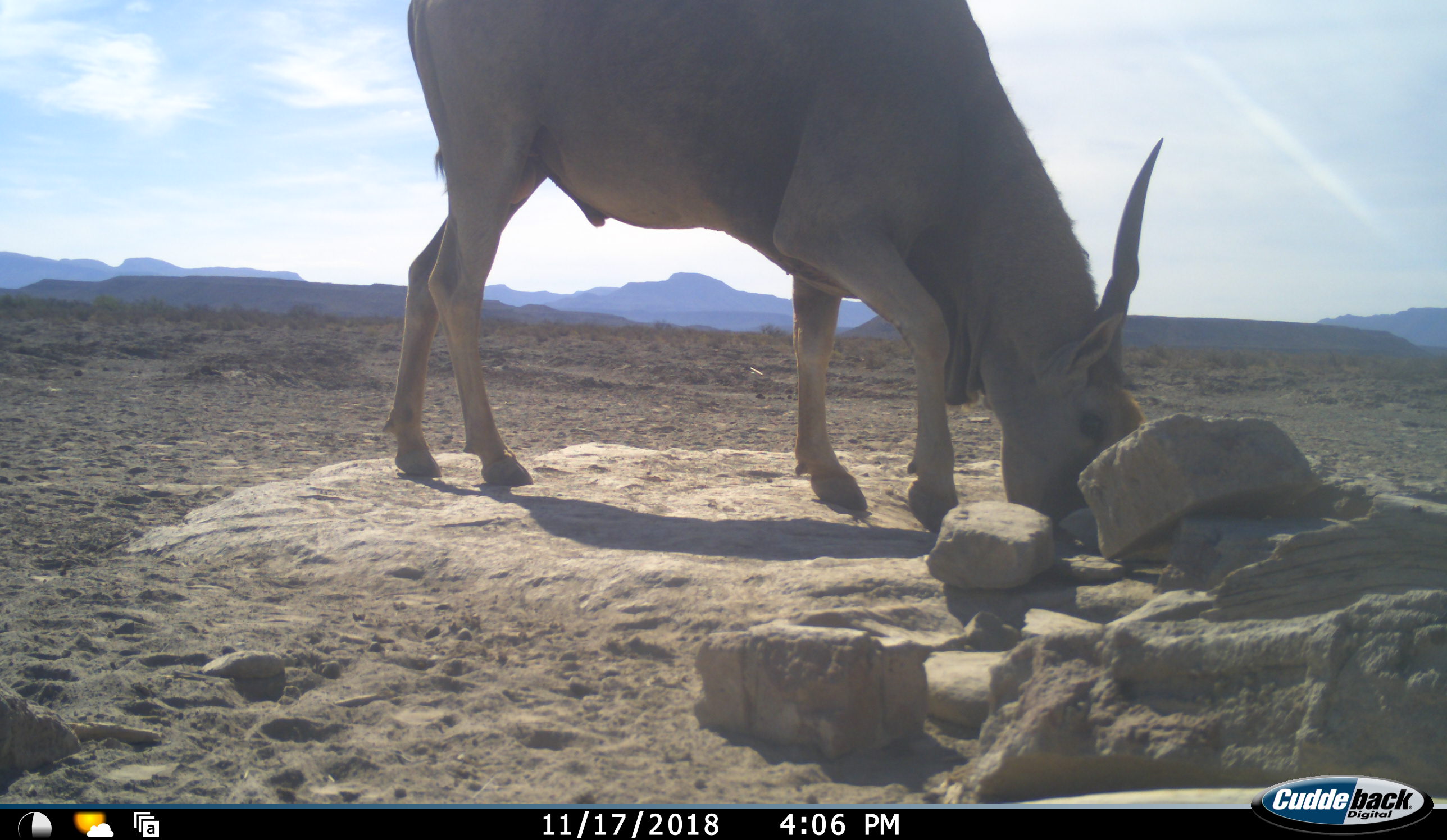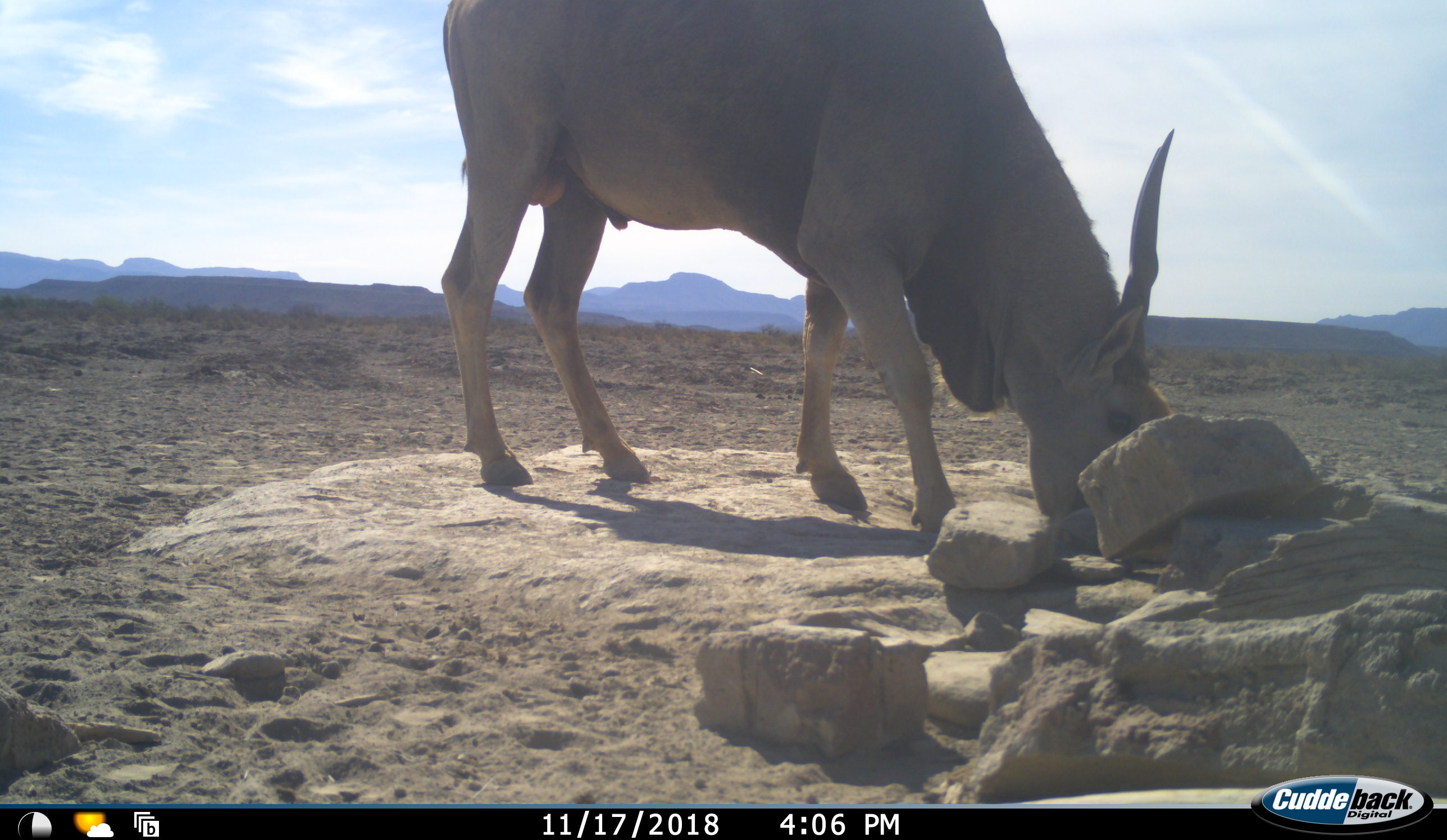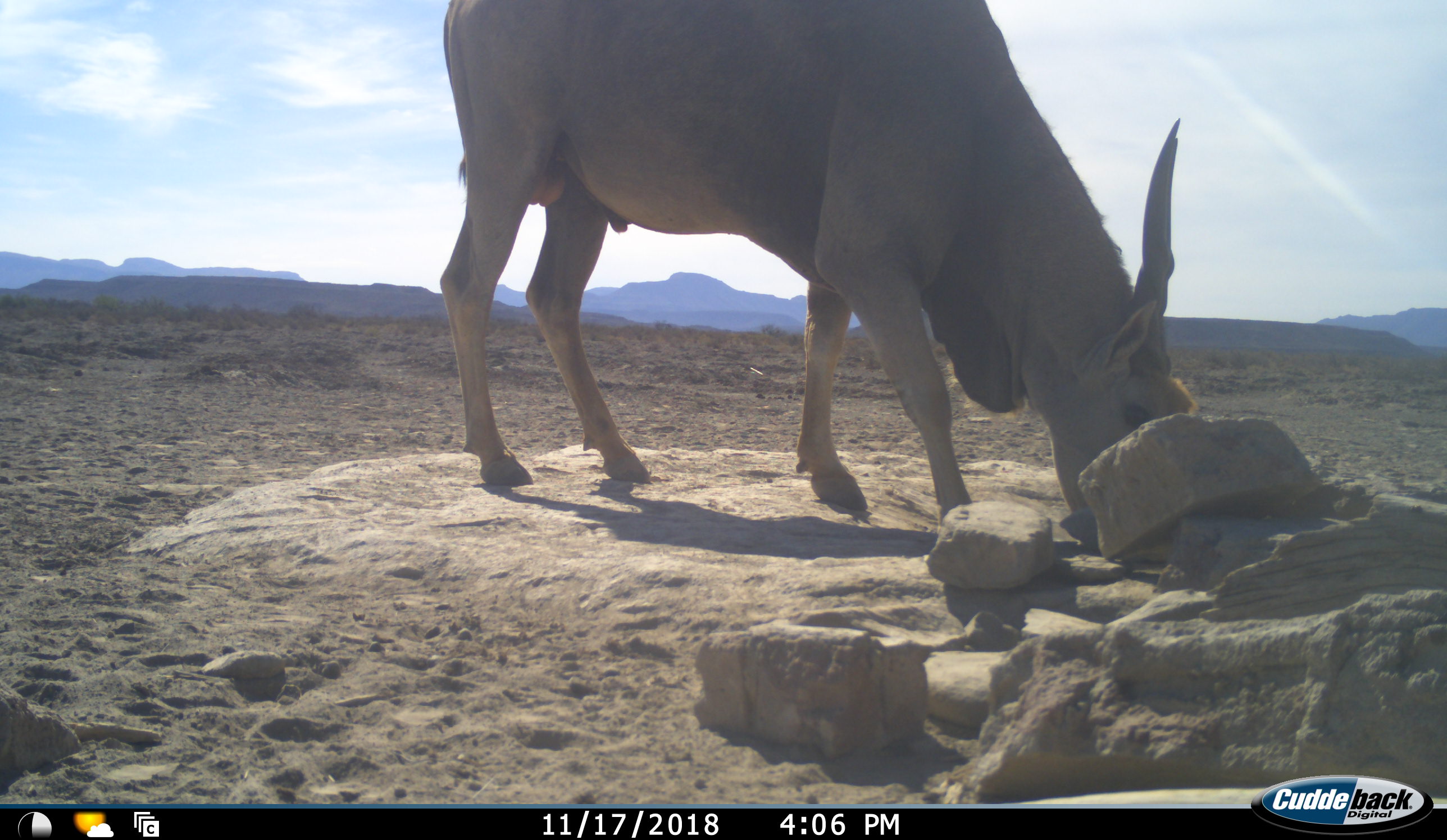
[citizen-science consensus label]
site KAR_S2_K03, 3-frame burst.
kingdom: Animalia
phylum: Chordata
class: Mammalia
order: Artiodactyla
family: Bovidae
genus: Tragelaphus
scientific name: Tragelaphus oryx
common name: eland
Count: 1.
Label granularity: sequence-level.